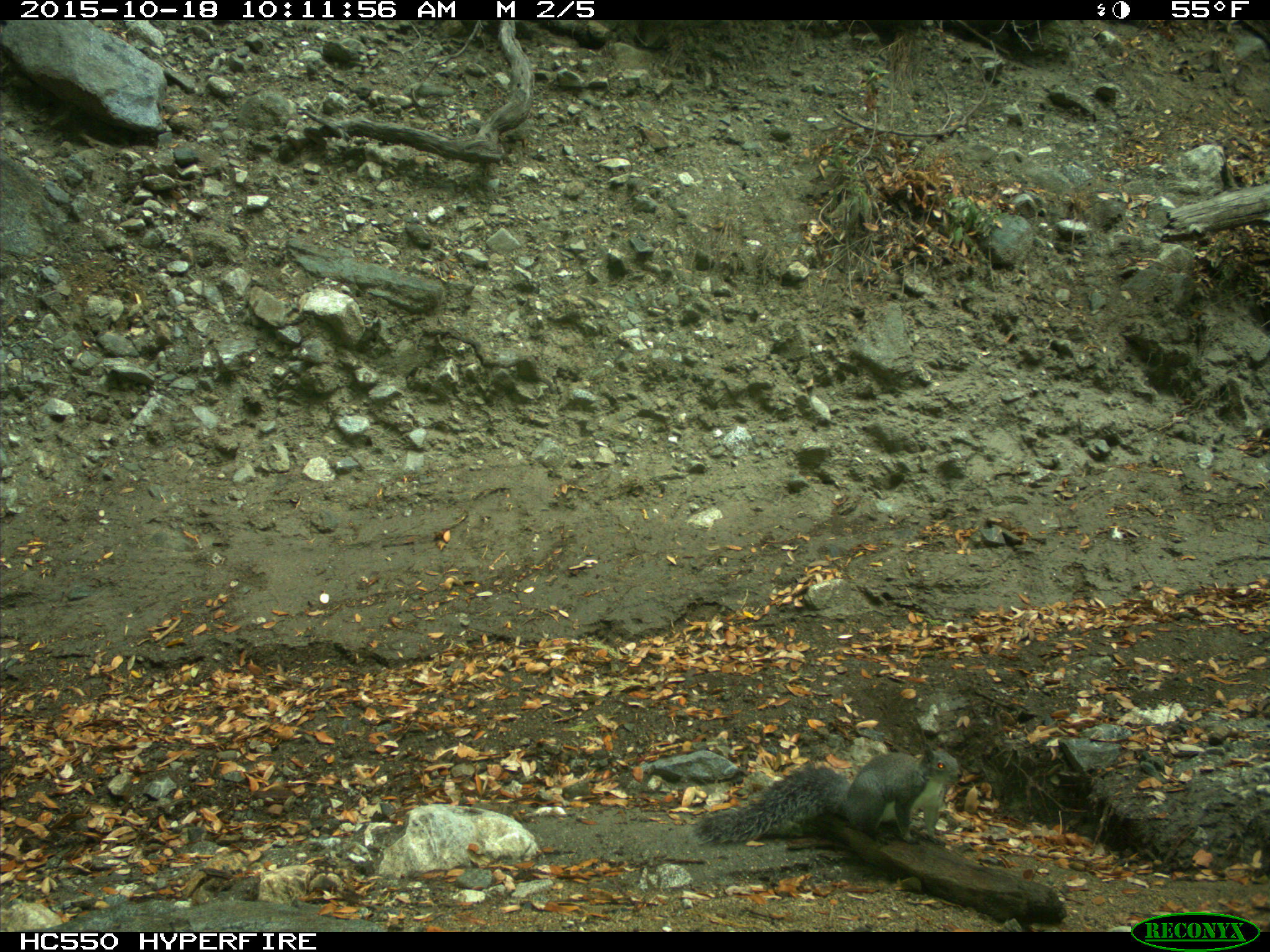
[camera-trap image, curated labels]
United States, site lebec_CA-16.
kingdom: Animalia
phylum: Chordata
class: Mammalia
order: Rodentia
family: Sciuridae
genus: Sciurus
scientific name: Sciurus carolinensis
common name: eastern gray squirrel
Sciurus carolinensis (eastern gray squirrel).